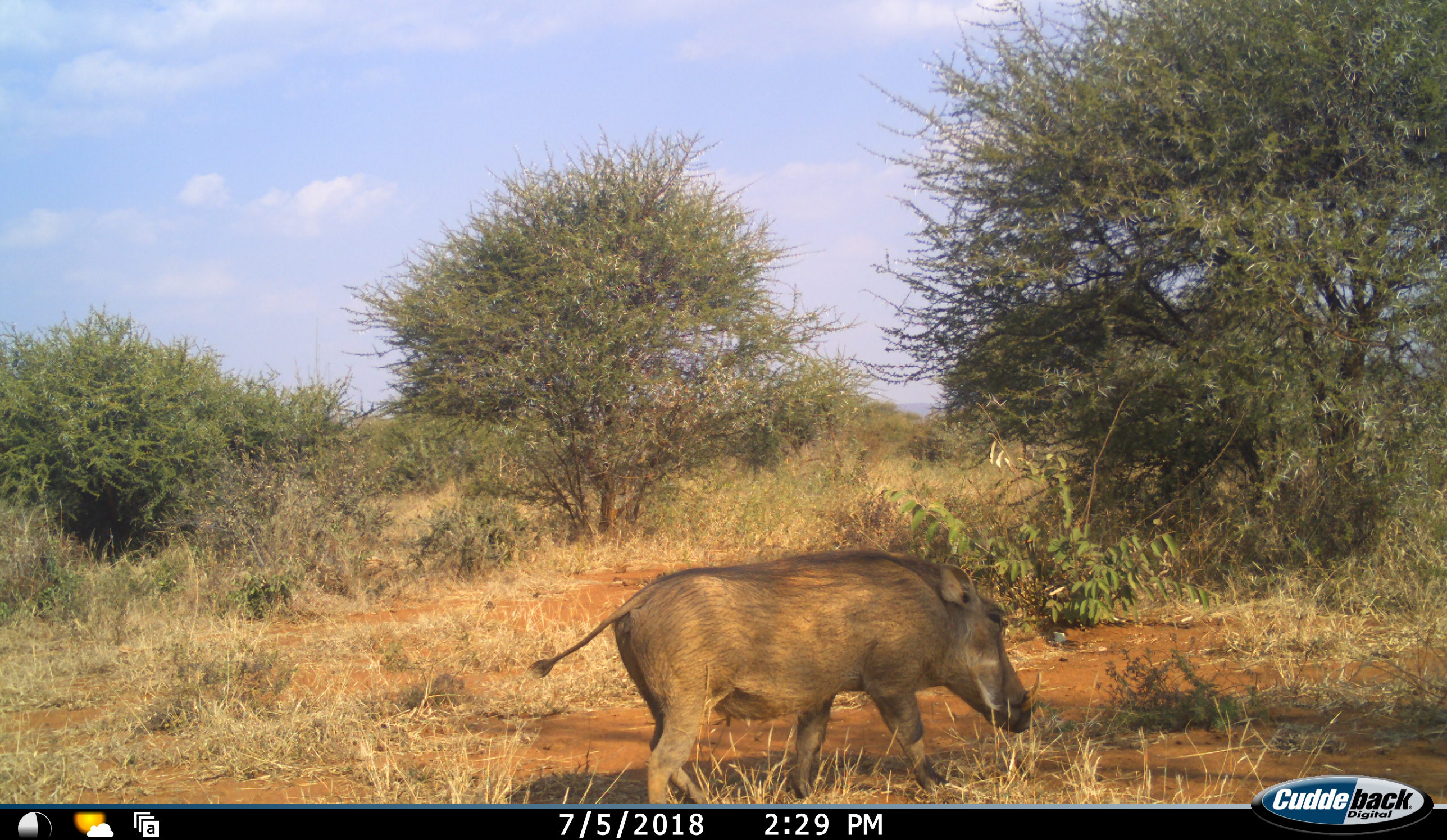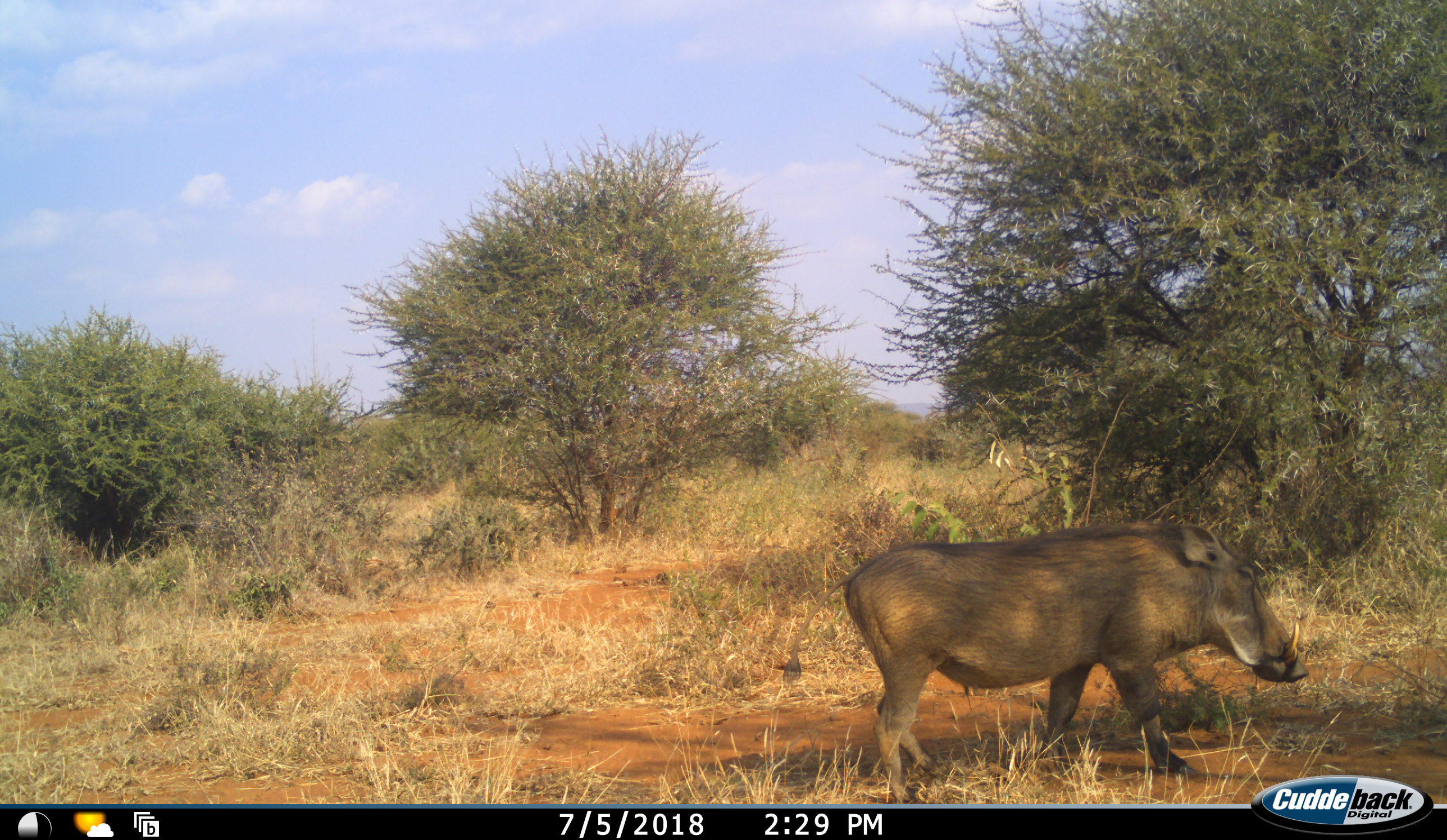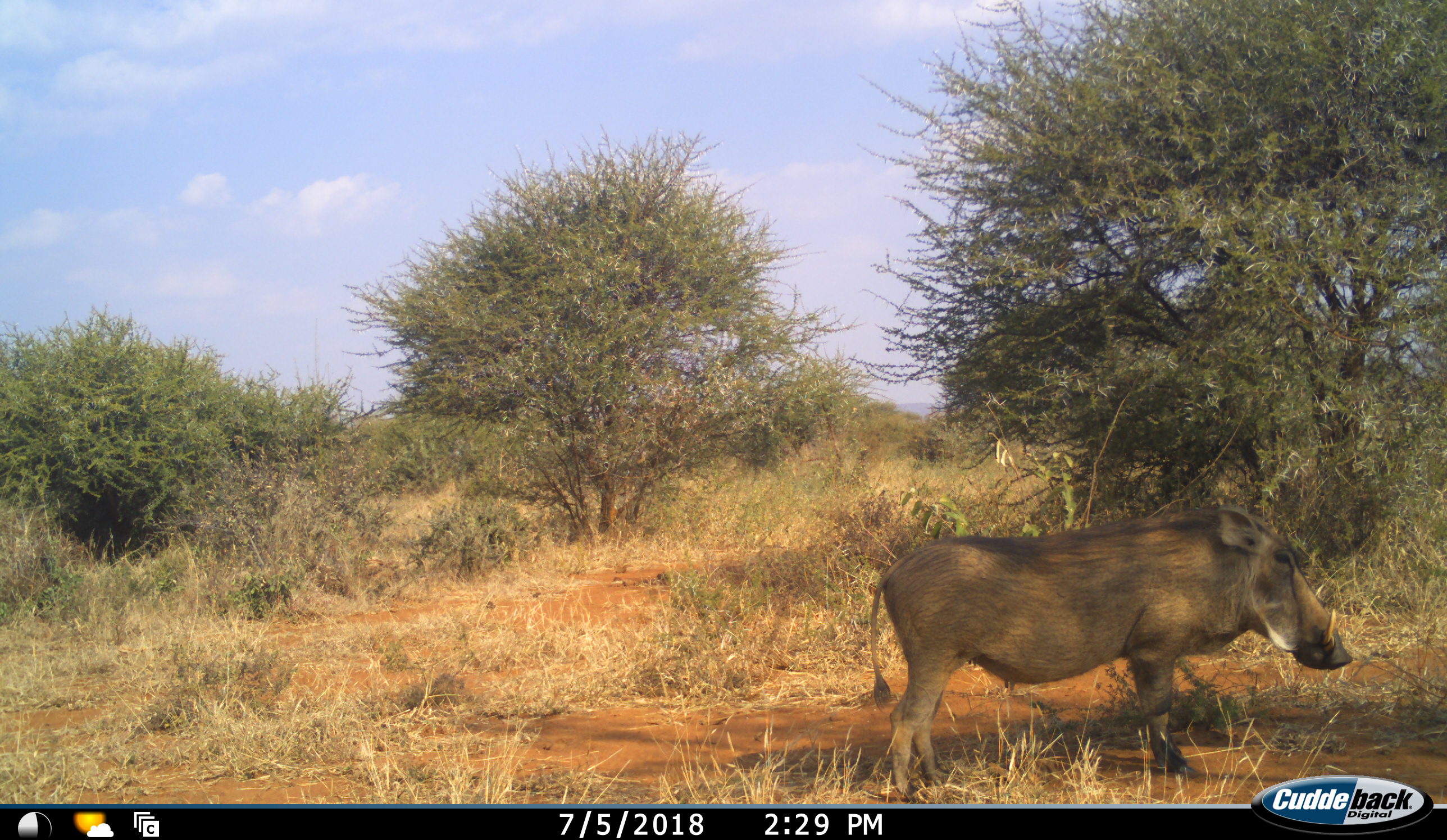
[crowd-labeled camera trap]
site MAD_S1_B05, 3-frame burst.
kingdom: Animalia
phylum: Chordata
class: Mammalia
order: Artiodactyla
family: Suidae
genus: Phacochoerus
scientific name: Phacochoerus africanus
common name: warthog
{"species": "warthog (Phacochoerus africanus)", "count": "1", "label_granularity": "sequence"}